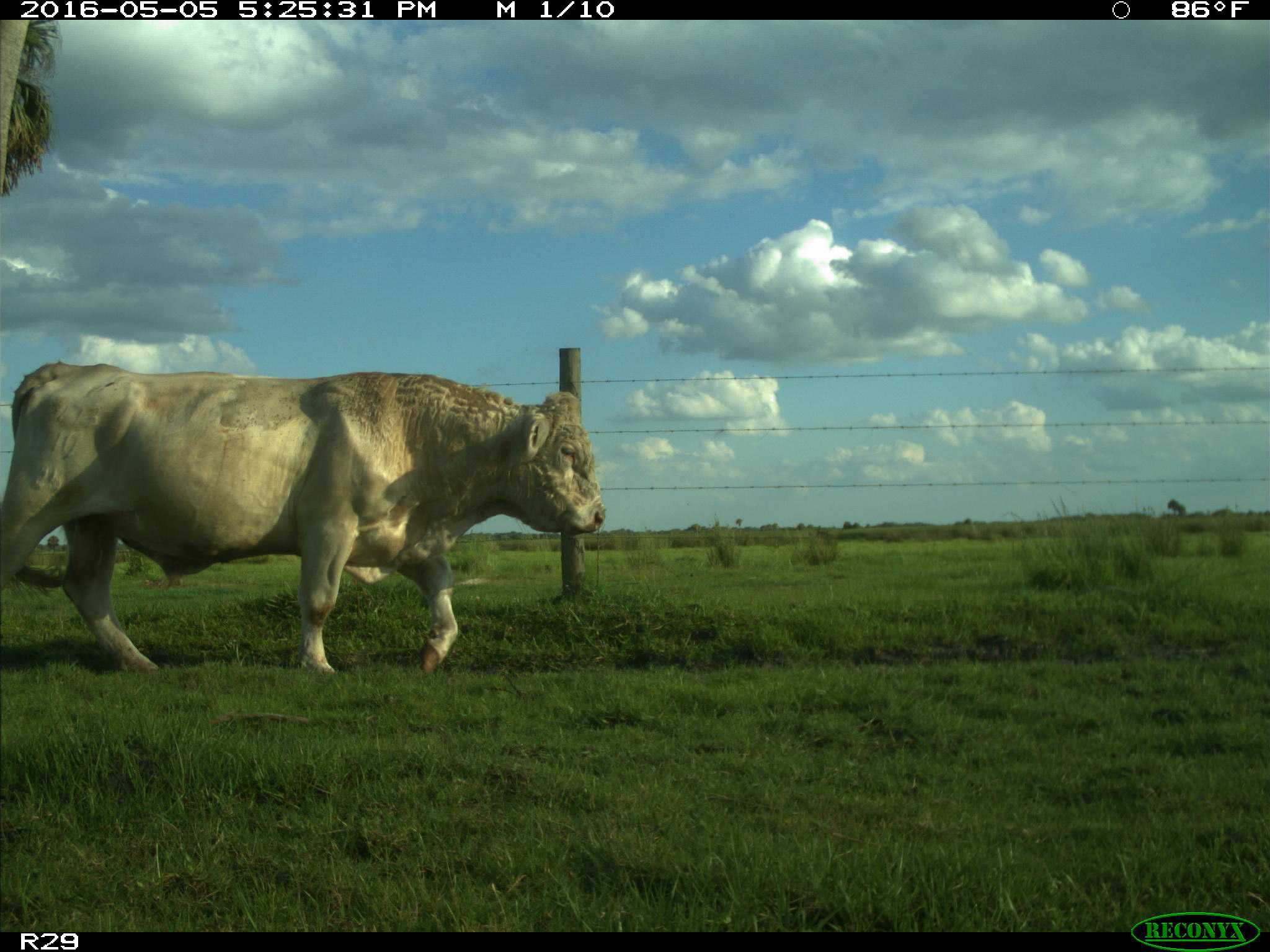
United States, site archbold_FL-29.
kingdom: Animalia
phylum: Chordata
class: Mammalia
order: Artiodactyla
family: Bovidae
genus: Bos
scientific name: Bos taurus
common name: domestic cow